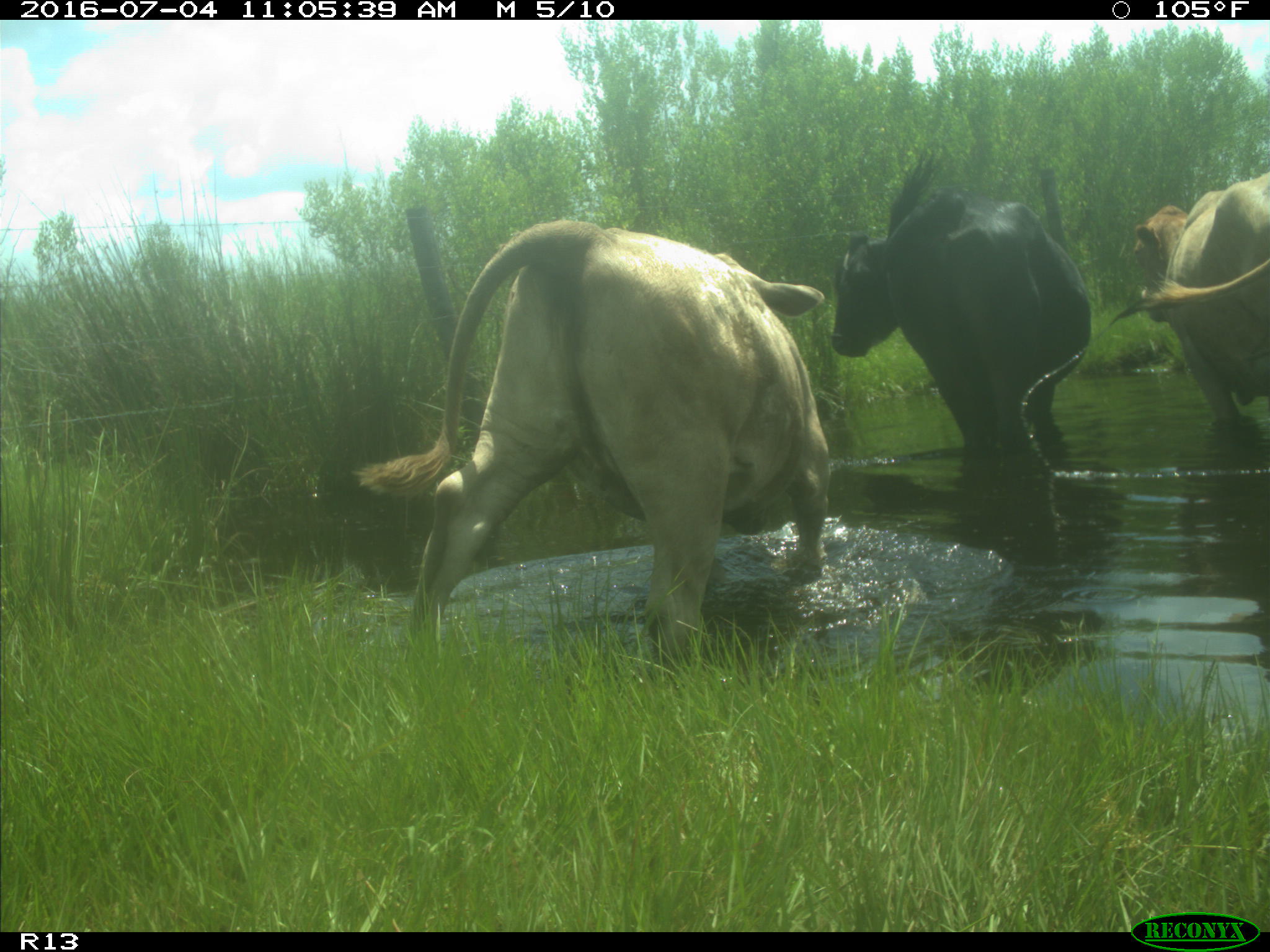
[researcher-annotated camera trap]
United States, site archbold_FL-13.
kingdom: Animalia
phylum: Chordata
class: Mammalia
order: Artiodactyla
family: Bovidae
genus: Bos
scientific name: Bos taurus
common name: domestic cow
Bos taurus (domestic cow).